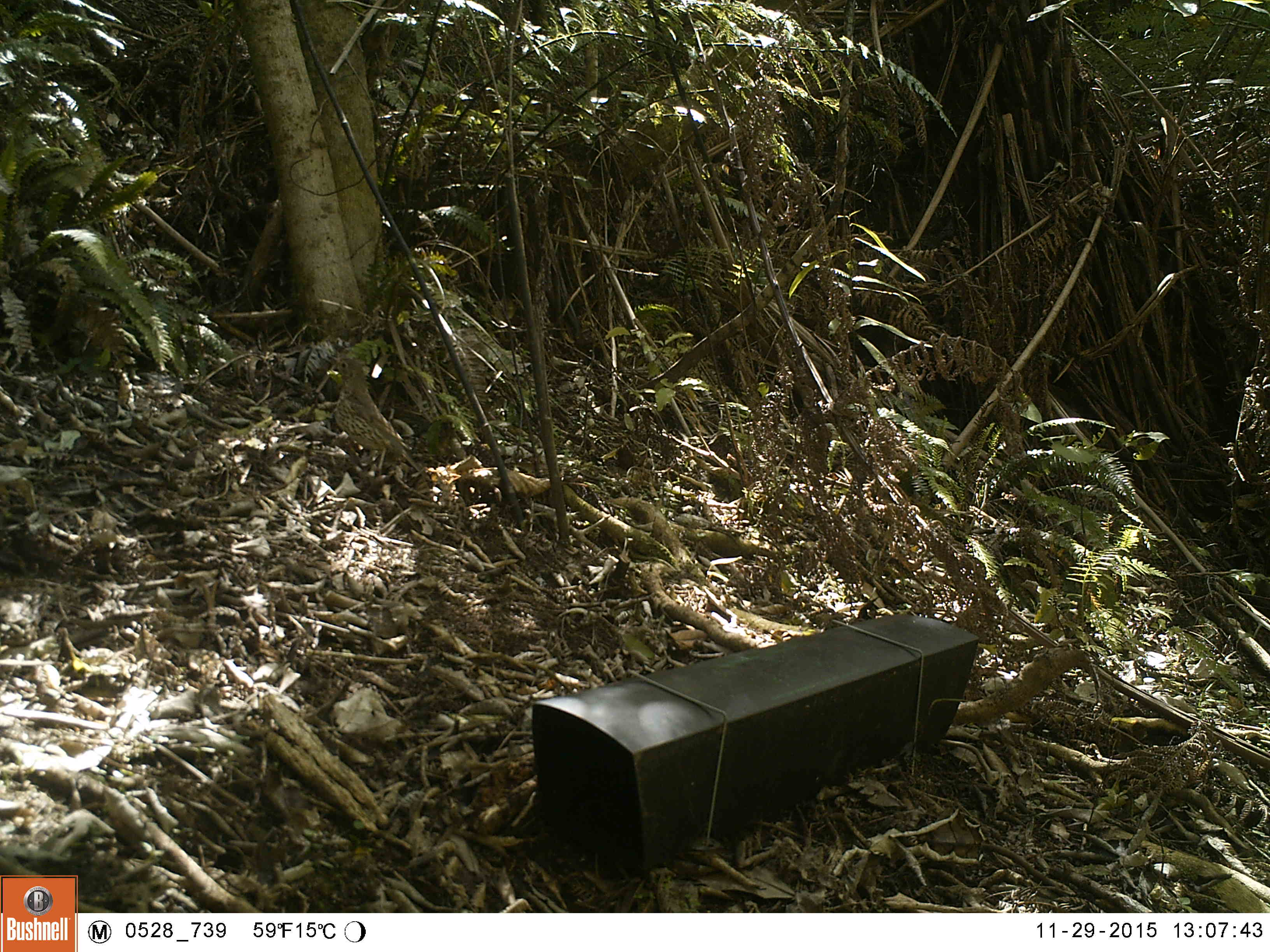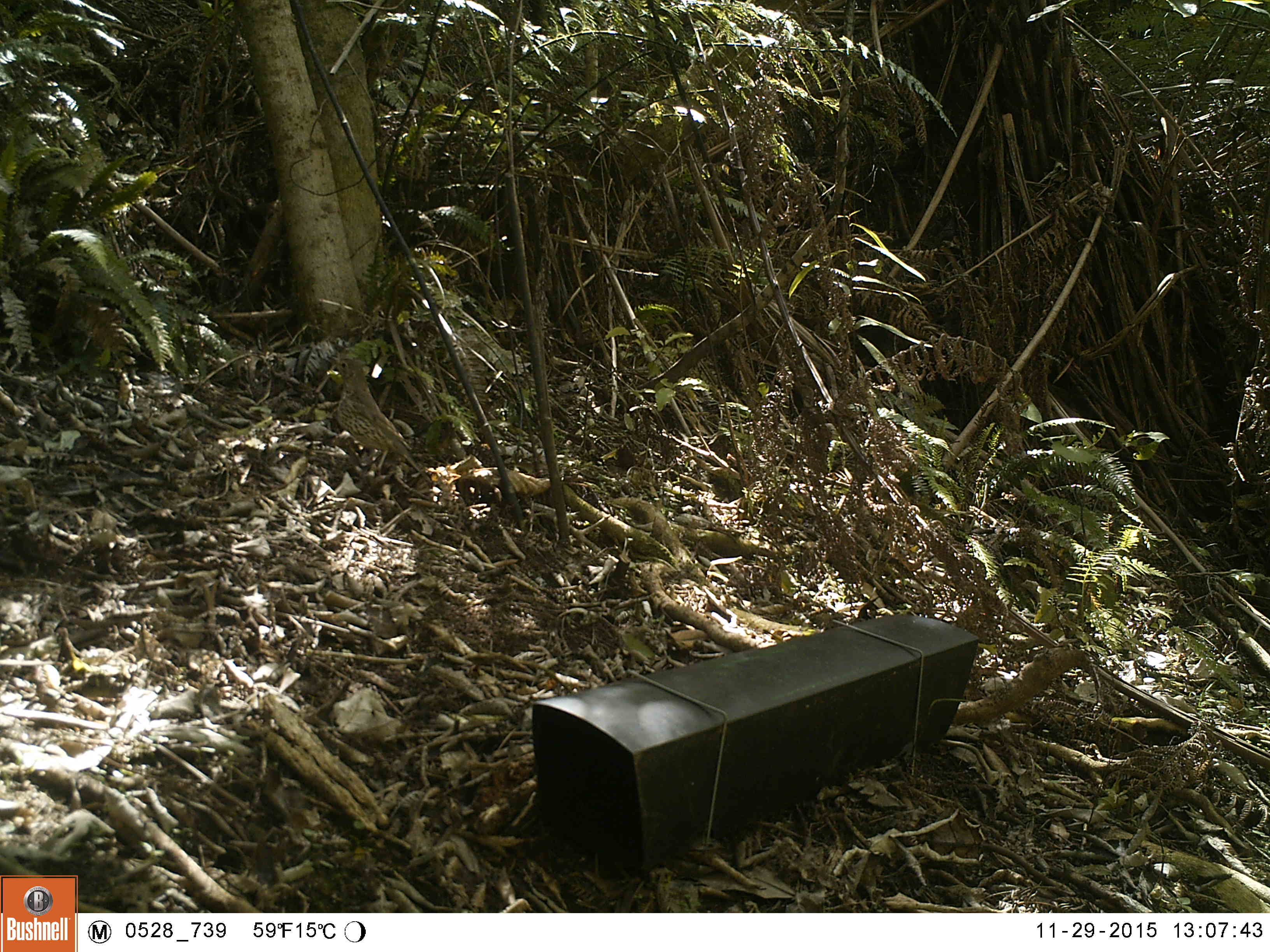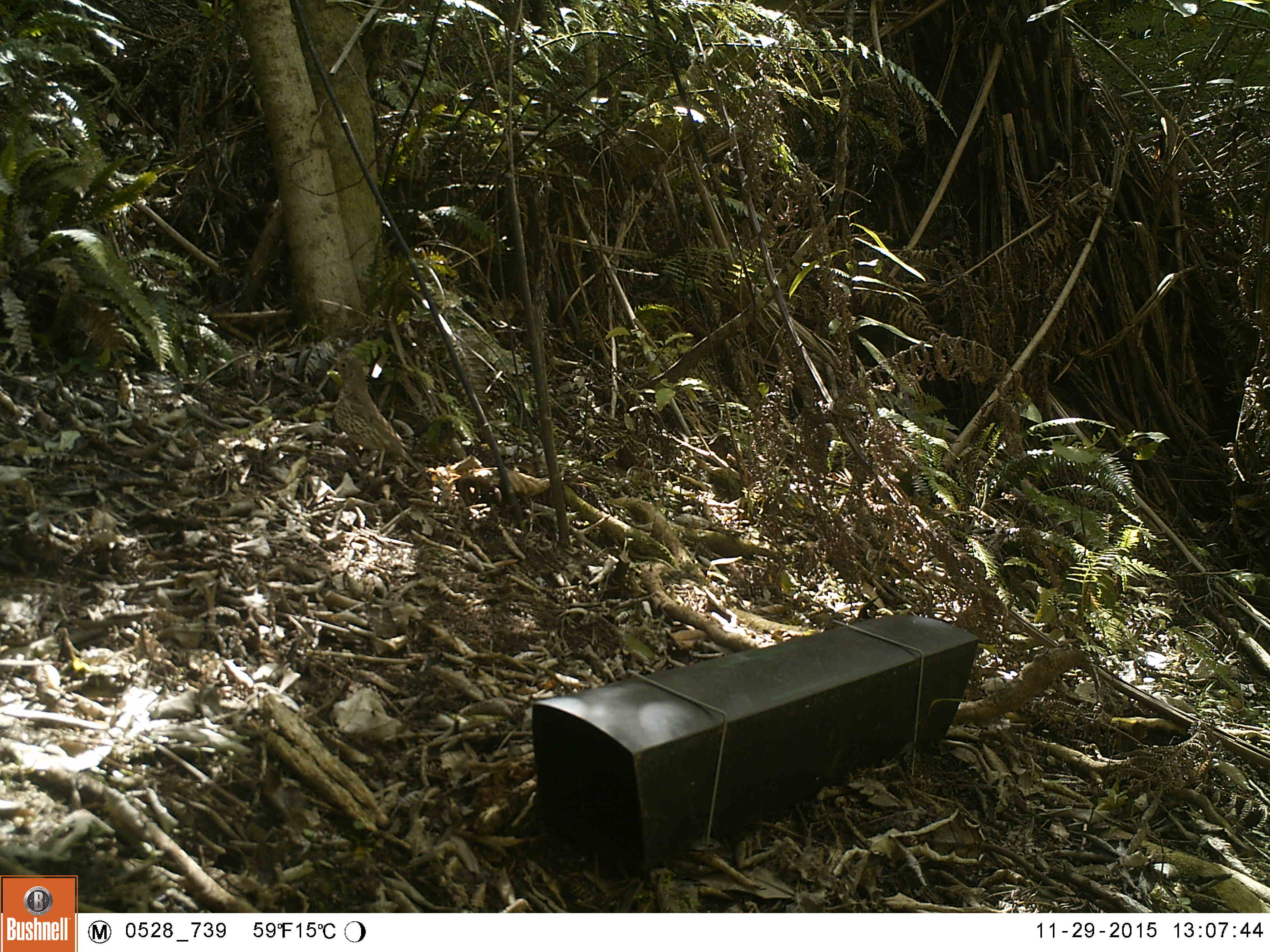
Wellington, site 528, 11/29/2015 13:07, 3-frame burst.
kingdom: Animalia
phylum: Chordata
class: Aves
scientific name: Aves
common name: bird